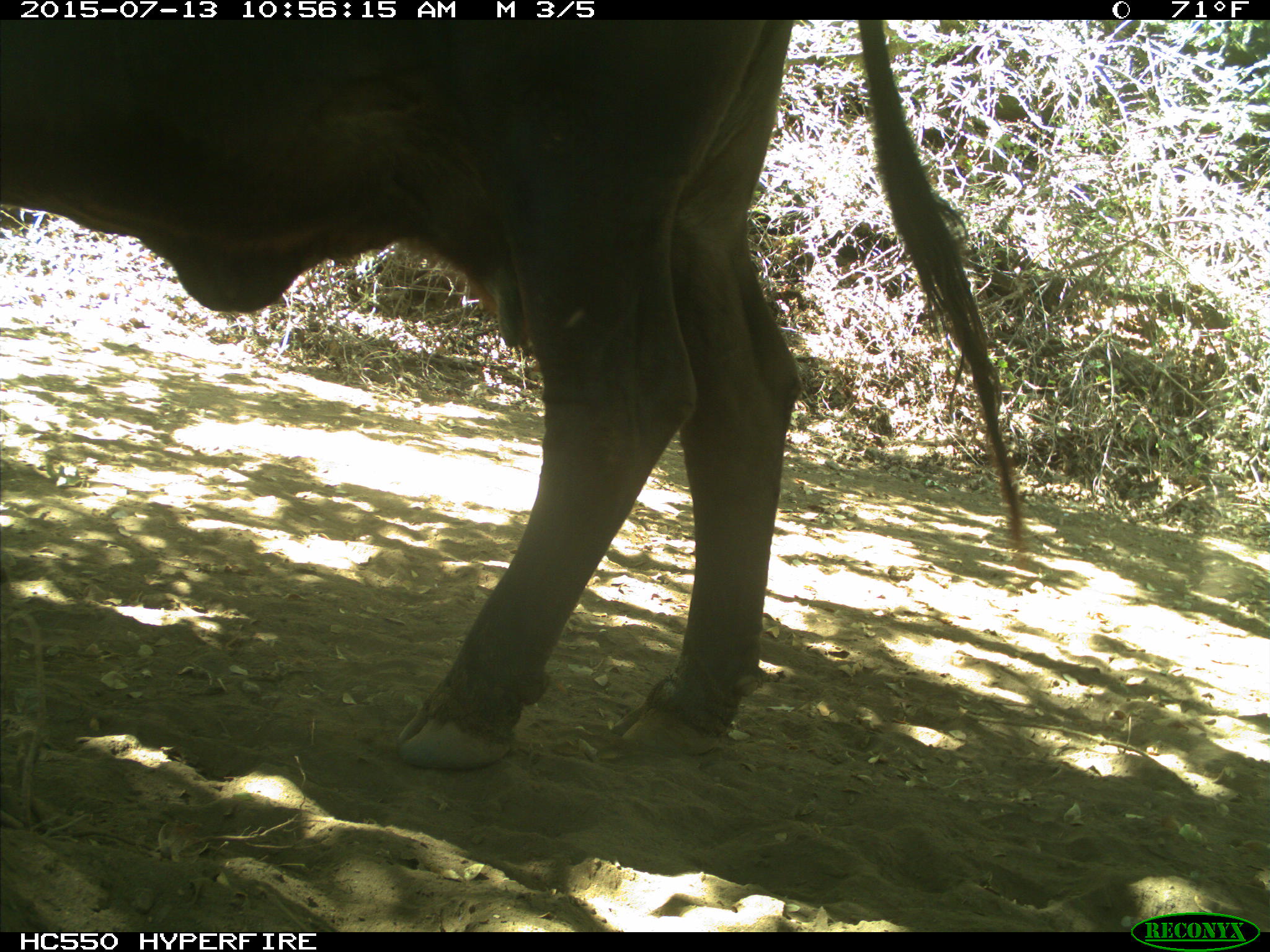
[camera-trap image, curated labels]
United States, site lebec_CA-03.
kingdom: Animalia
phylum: Chordata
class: Mammalia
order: Artiodactyla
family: Bovidae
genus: Bos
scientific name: Bos taurus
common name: domestic cow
Bos taurus (domestic cow).